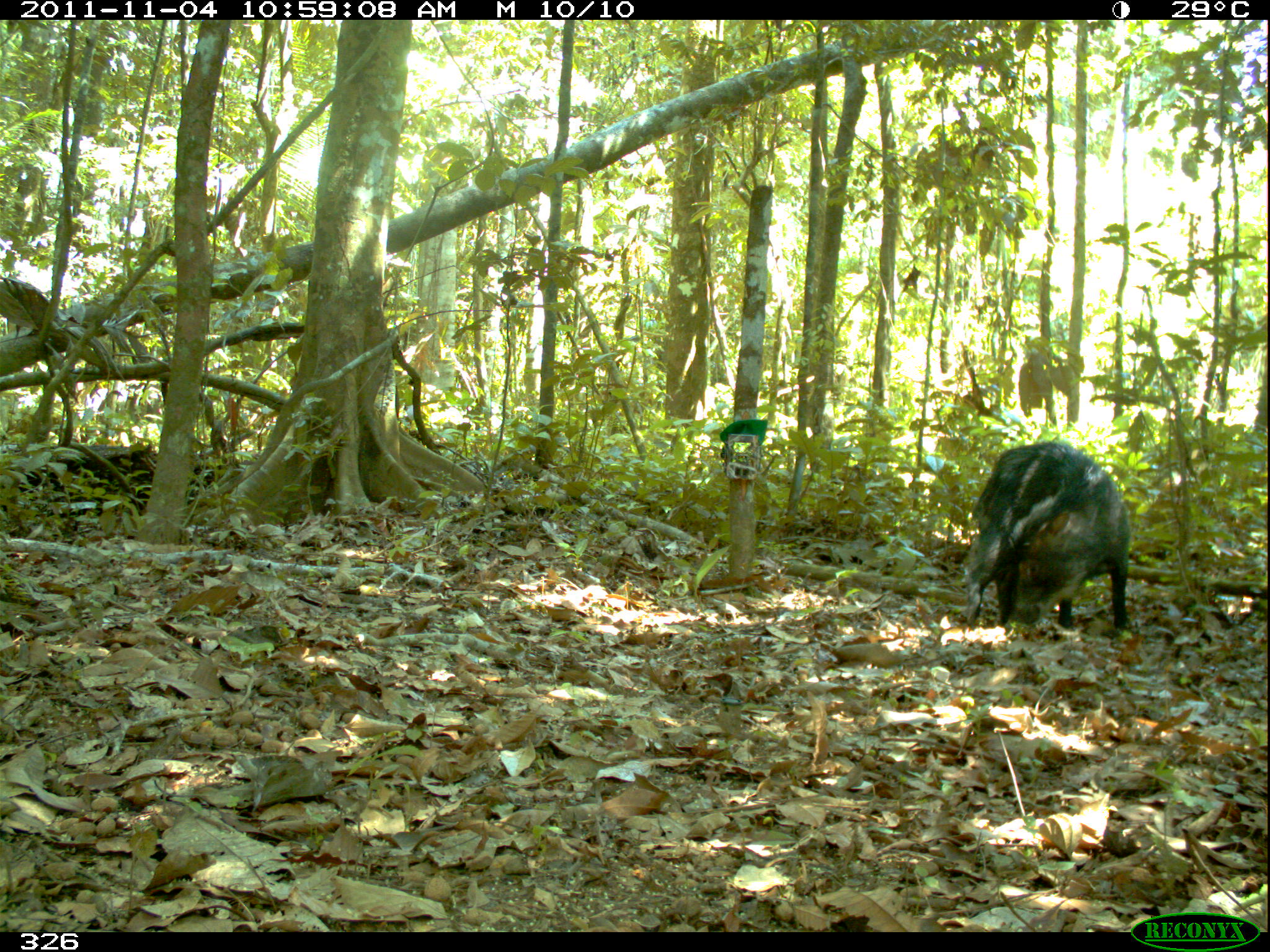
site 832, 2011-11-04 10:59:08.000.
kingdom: Animalia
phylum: Chordata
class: Mammalia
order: Artiodactyla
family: Tayassuidae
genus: Tayassu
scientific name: Tayassu pecari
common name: white-lipped peccary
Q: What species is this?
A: Tayassu pecari (white-lipped peccary).